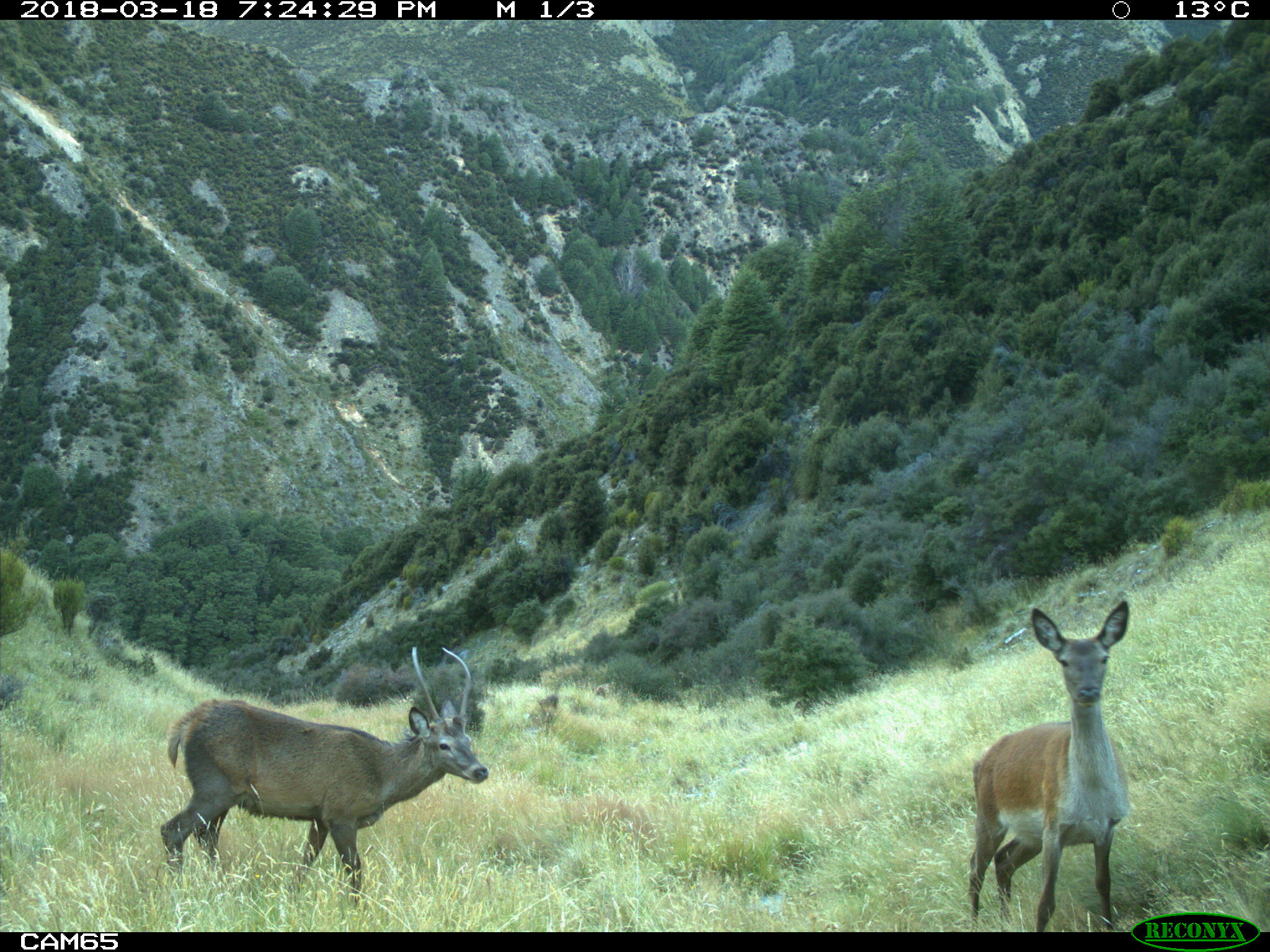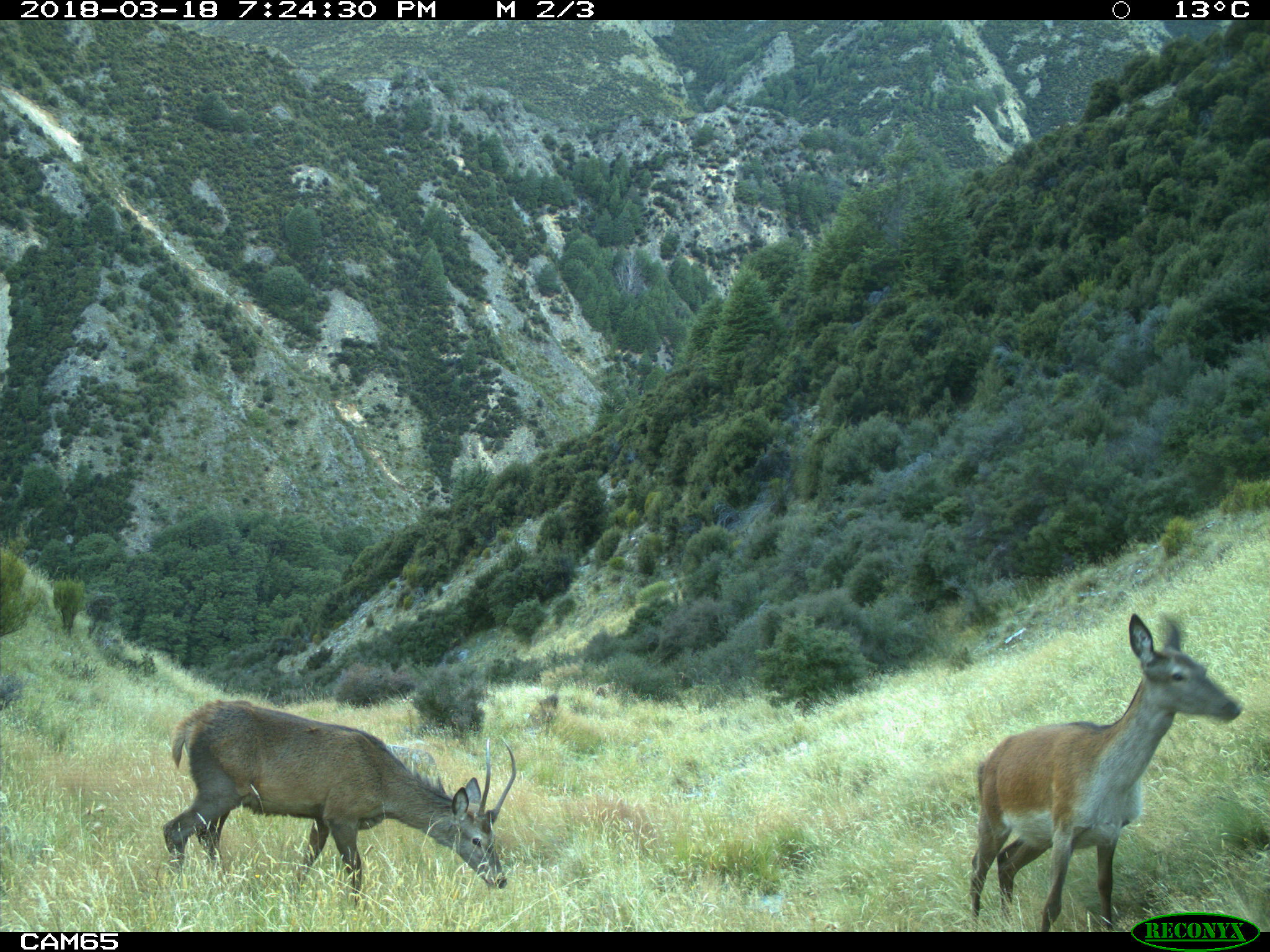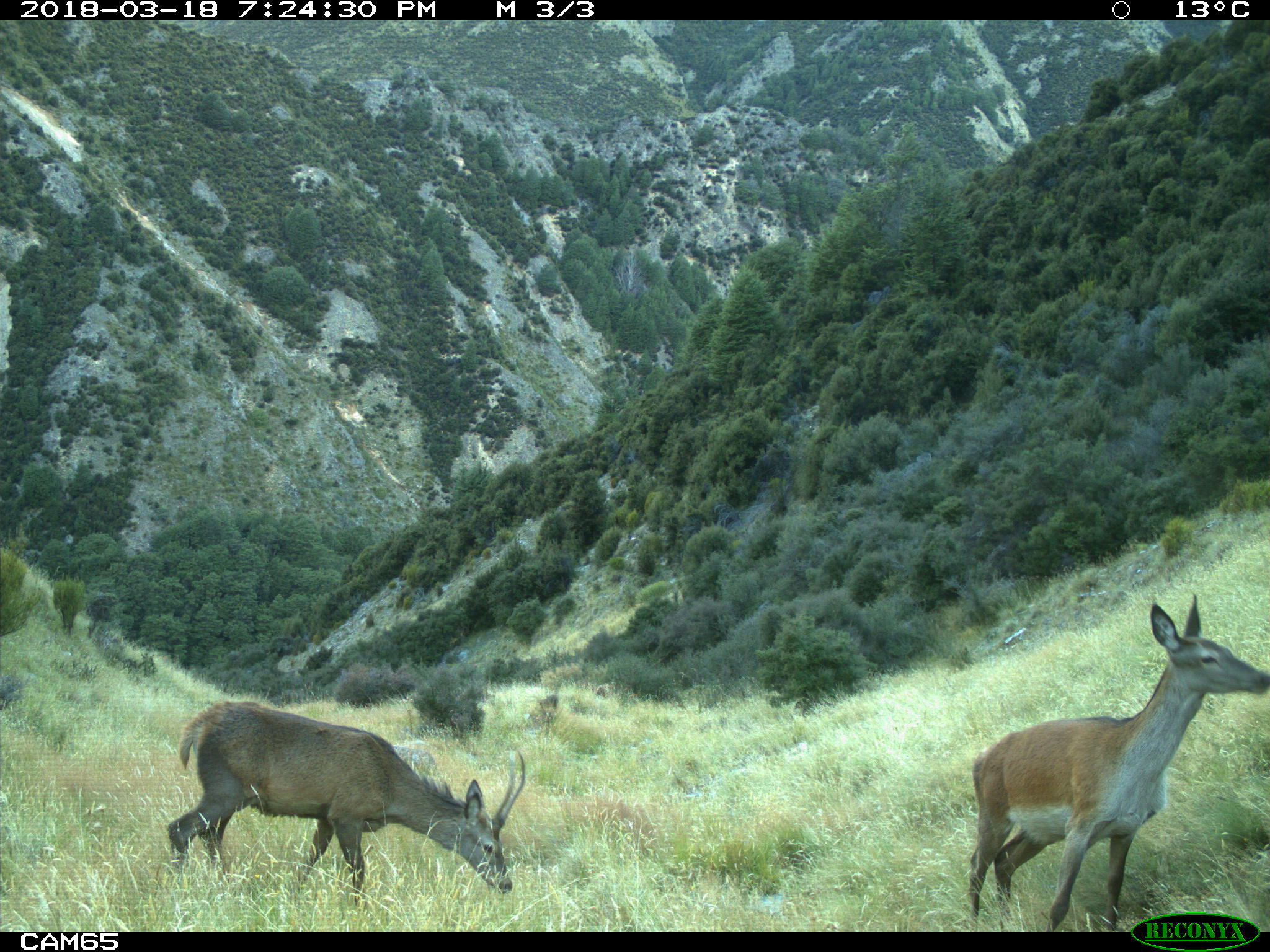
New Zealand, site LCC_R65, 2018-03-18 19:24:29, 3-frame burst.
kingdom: Animalia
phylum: Chordata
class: Mammalia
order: Artiodactyla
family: Cervidae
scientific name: Cervidae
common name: deer